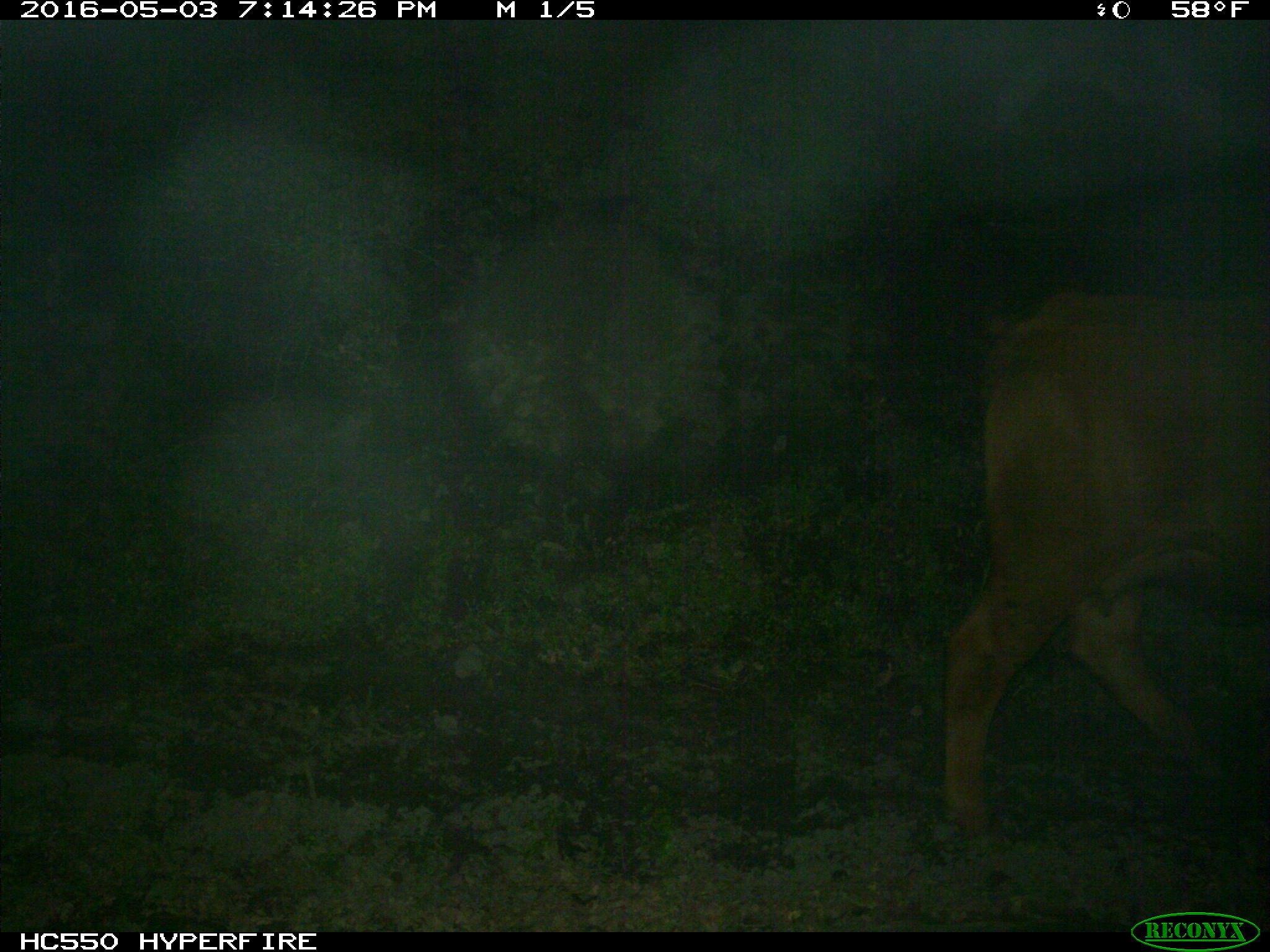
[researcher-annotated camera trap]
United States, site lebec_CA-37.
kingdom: Animalia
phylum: Chordata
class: Mammalia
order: Artiodactyla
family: Bovidae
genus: Bos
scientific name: Bos taurus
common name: domestic cow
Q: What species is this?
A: Bos taurus (domestic cow).